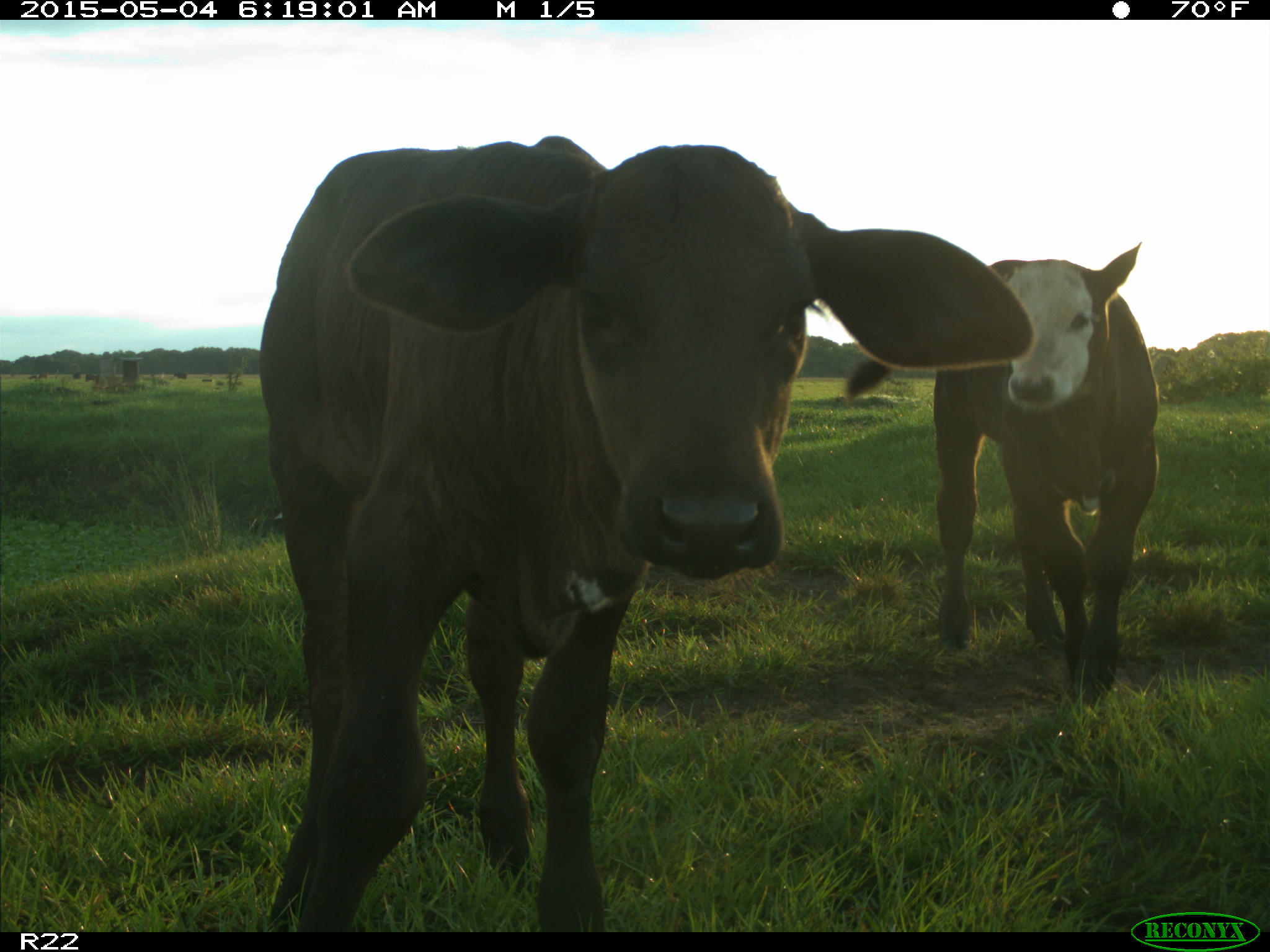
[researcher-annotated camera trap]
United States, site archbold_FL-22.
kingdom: Animalia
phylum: Chordata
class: Mammalia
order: Artiodactyla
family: Bovidae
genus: Bos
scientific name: Bos taurus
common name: domestic cow